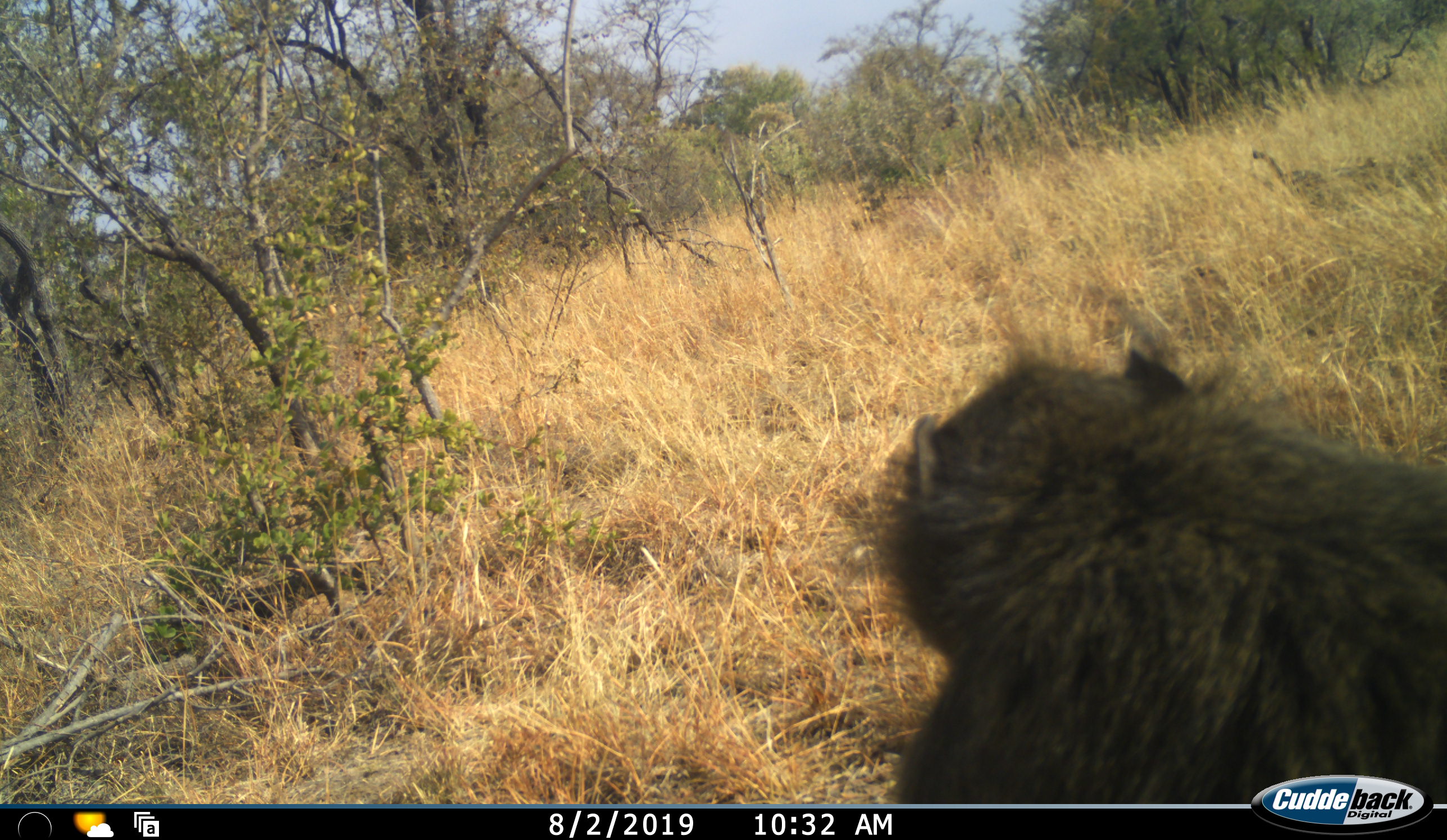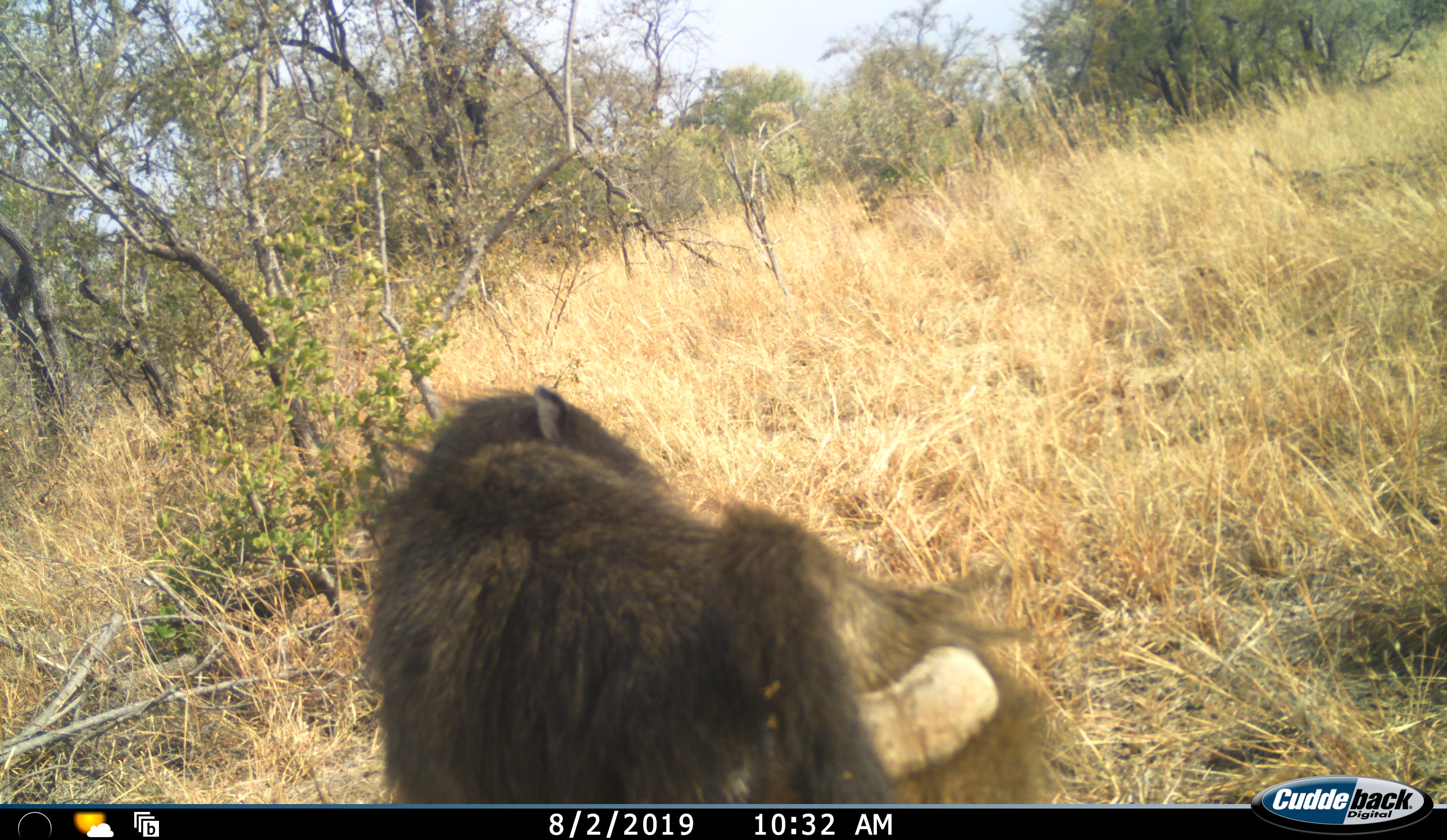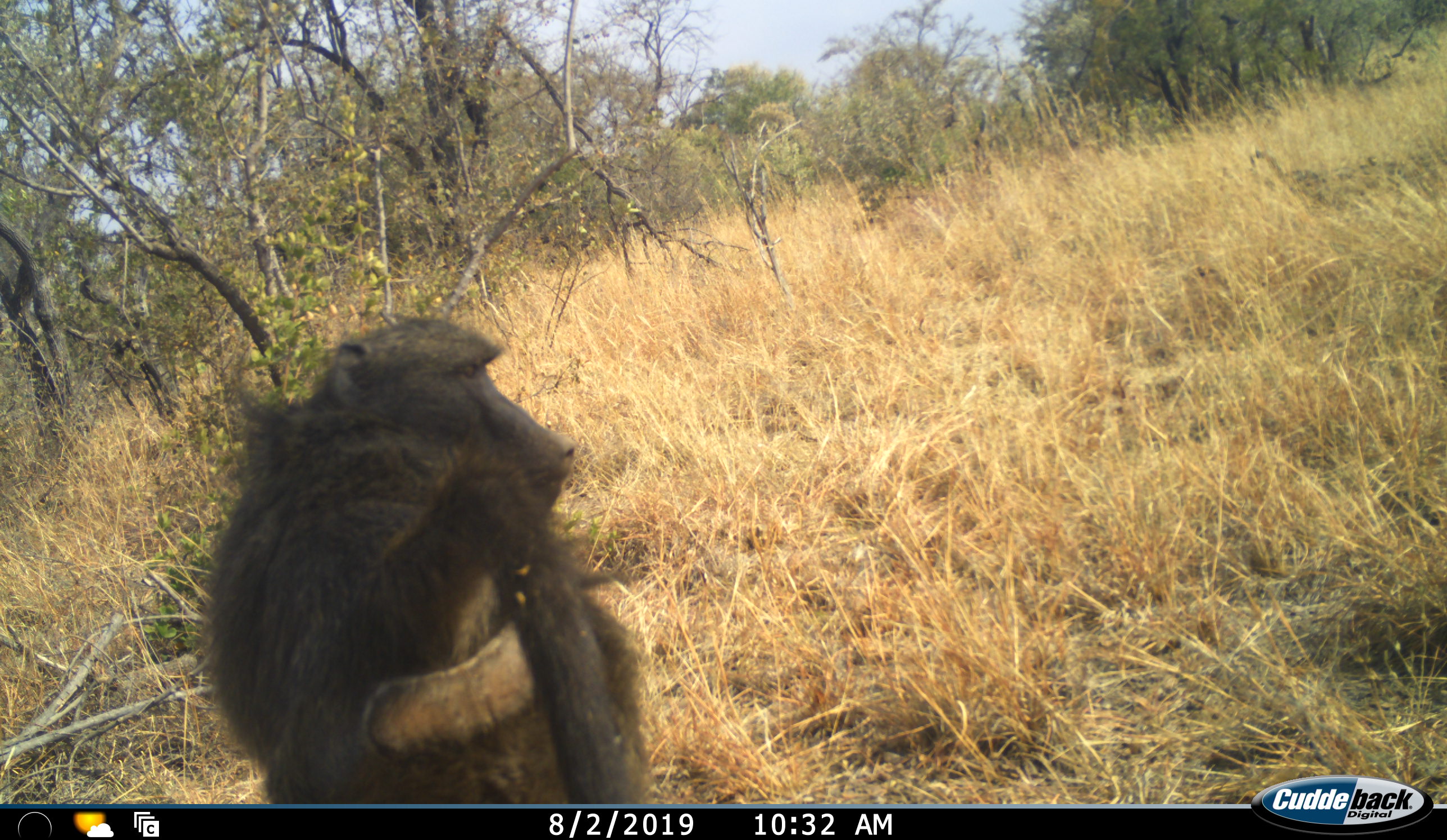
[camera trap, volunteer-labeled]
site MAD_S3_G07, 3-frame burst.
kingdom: Animalia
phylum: Chordata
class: Mammalia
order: Primates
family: Cercopithecidae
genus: Papio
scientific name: Papio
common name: baboon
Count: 1.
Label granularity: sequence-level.